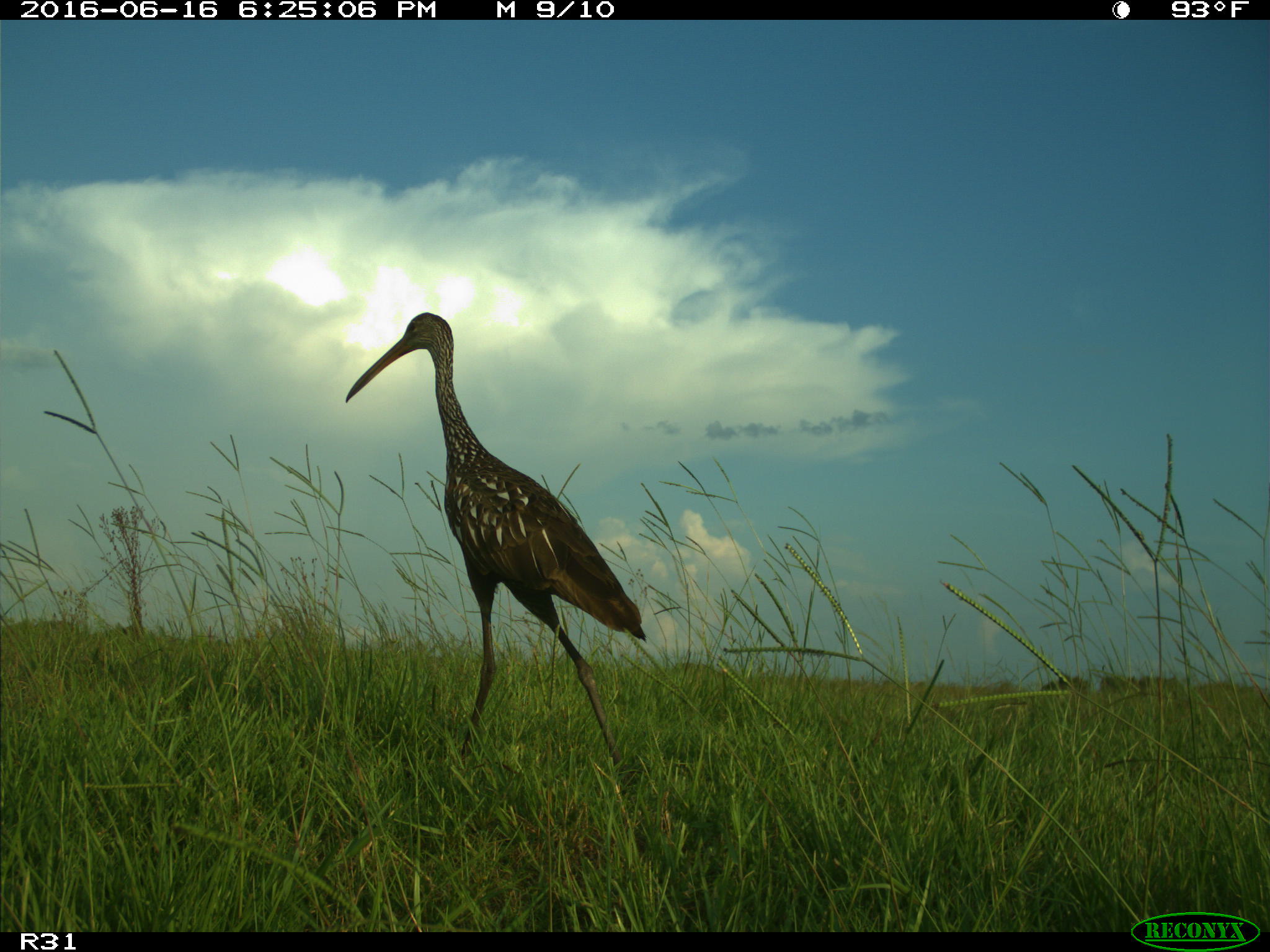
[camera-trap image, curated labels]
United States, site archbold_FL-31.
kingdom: Animalia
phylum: Chordata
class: Aves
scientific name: Aves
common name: birds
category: unidentified bird